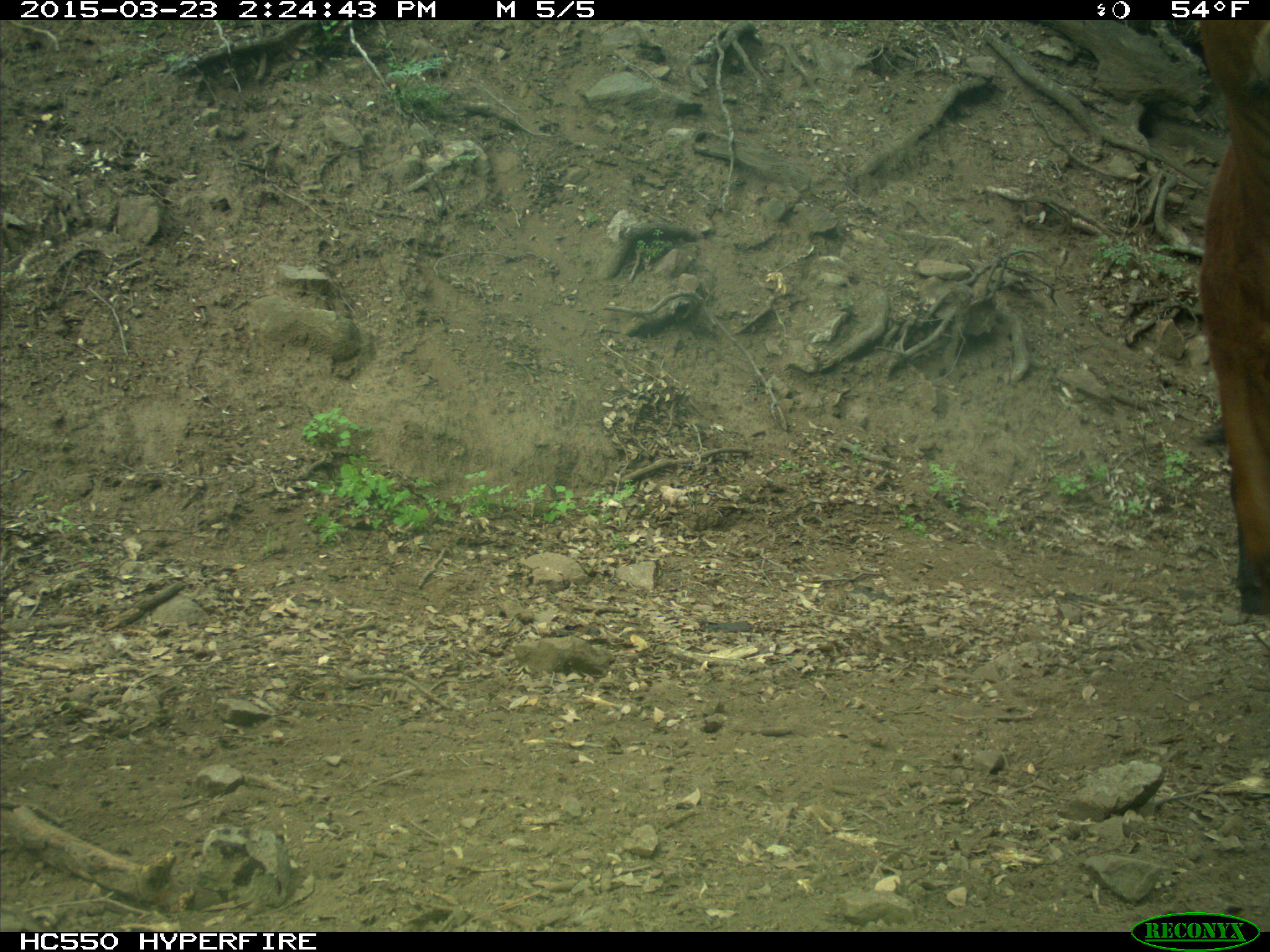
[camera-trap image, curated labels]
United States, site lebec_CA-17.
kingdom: Animalia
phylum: Chordata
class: Mammalia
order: Artiodactyla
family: Bovidae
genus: Bos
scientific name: Bos taurus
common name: domestic cow